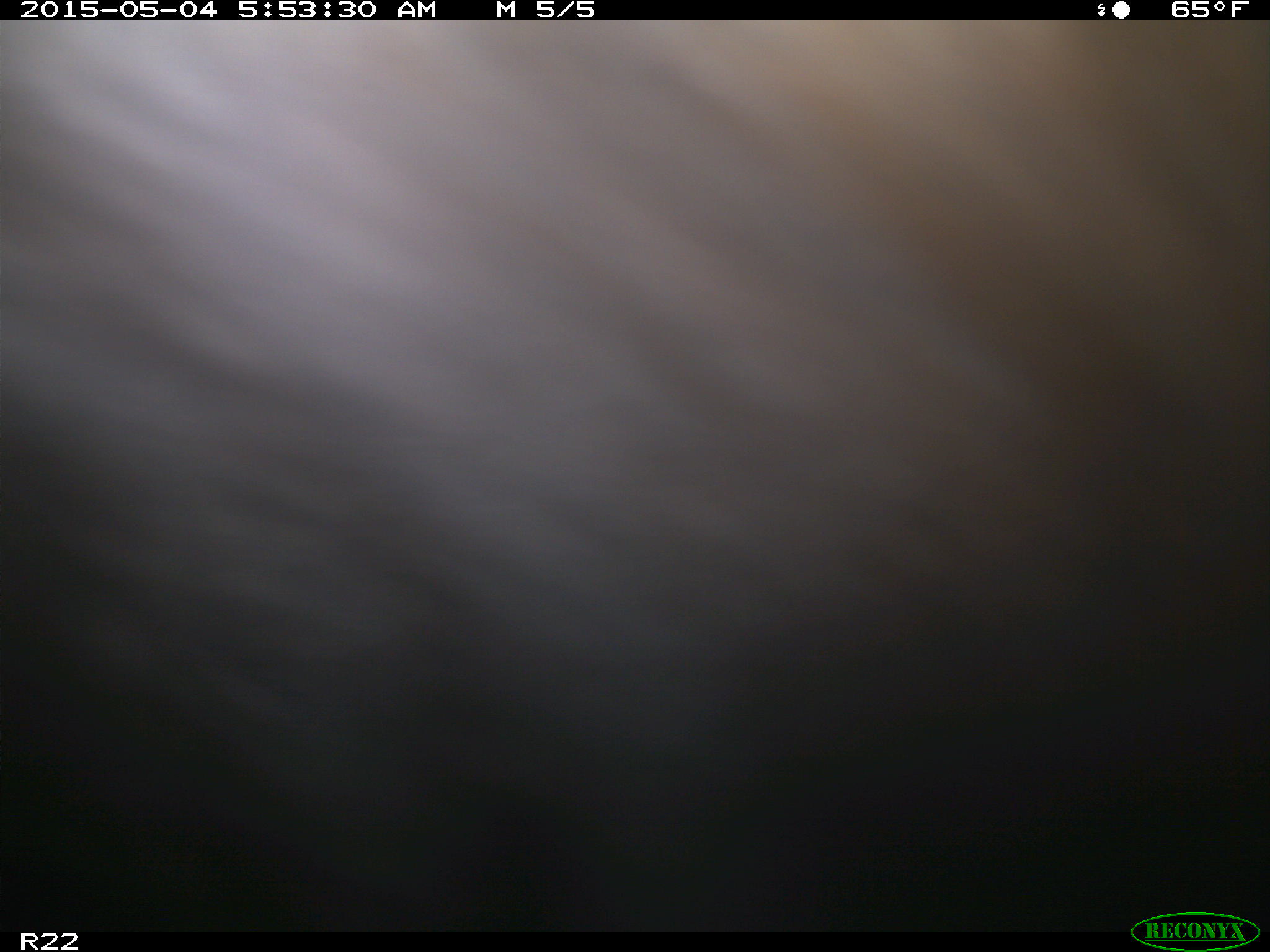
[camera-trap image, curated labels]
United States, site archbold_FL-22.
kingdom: Animalia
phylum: Chordata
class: Mammalia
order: Artiodactyla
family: Bovidae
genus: Bos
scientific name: Bos taurus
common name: domestic cow